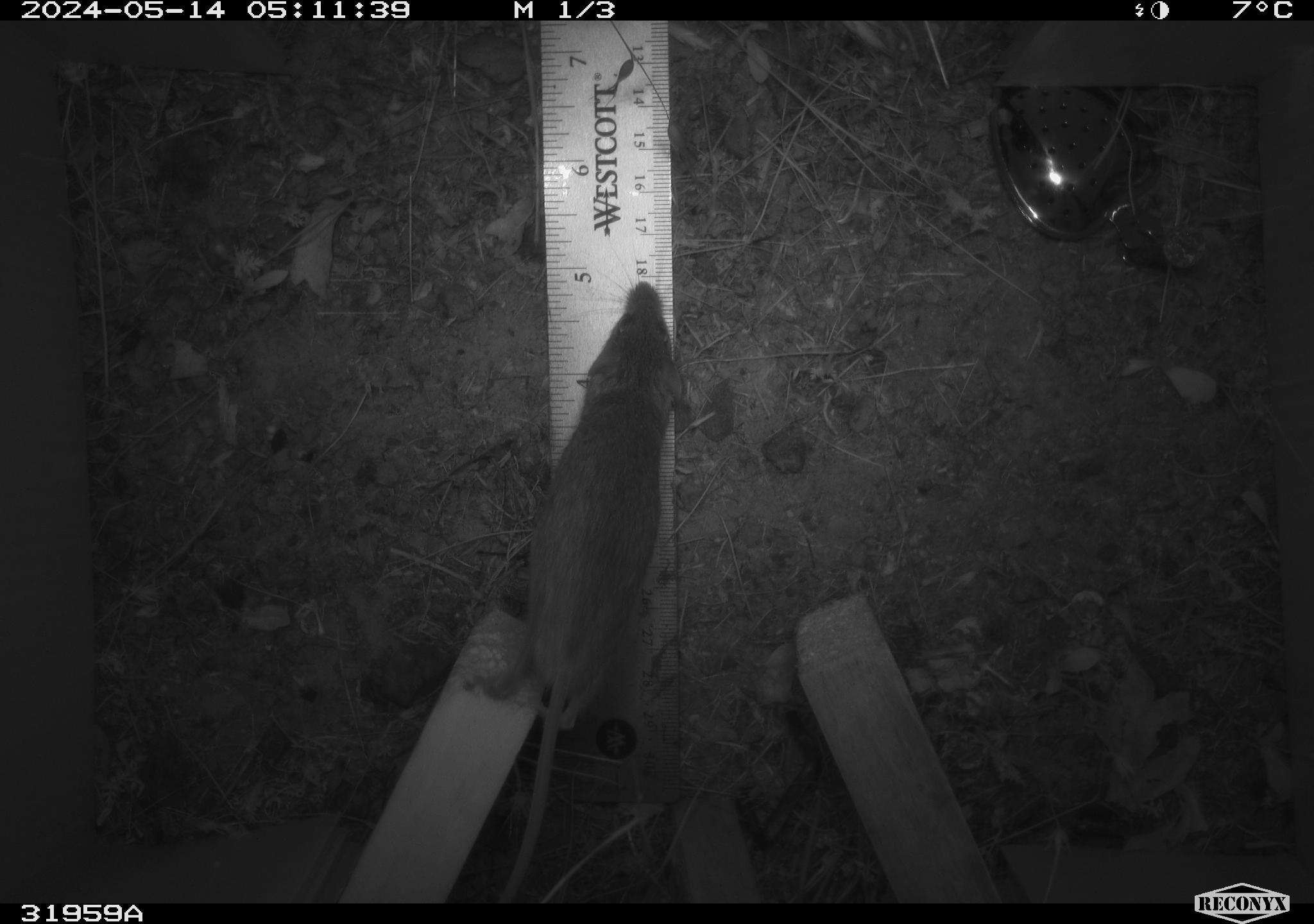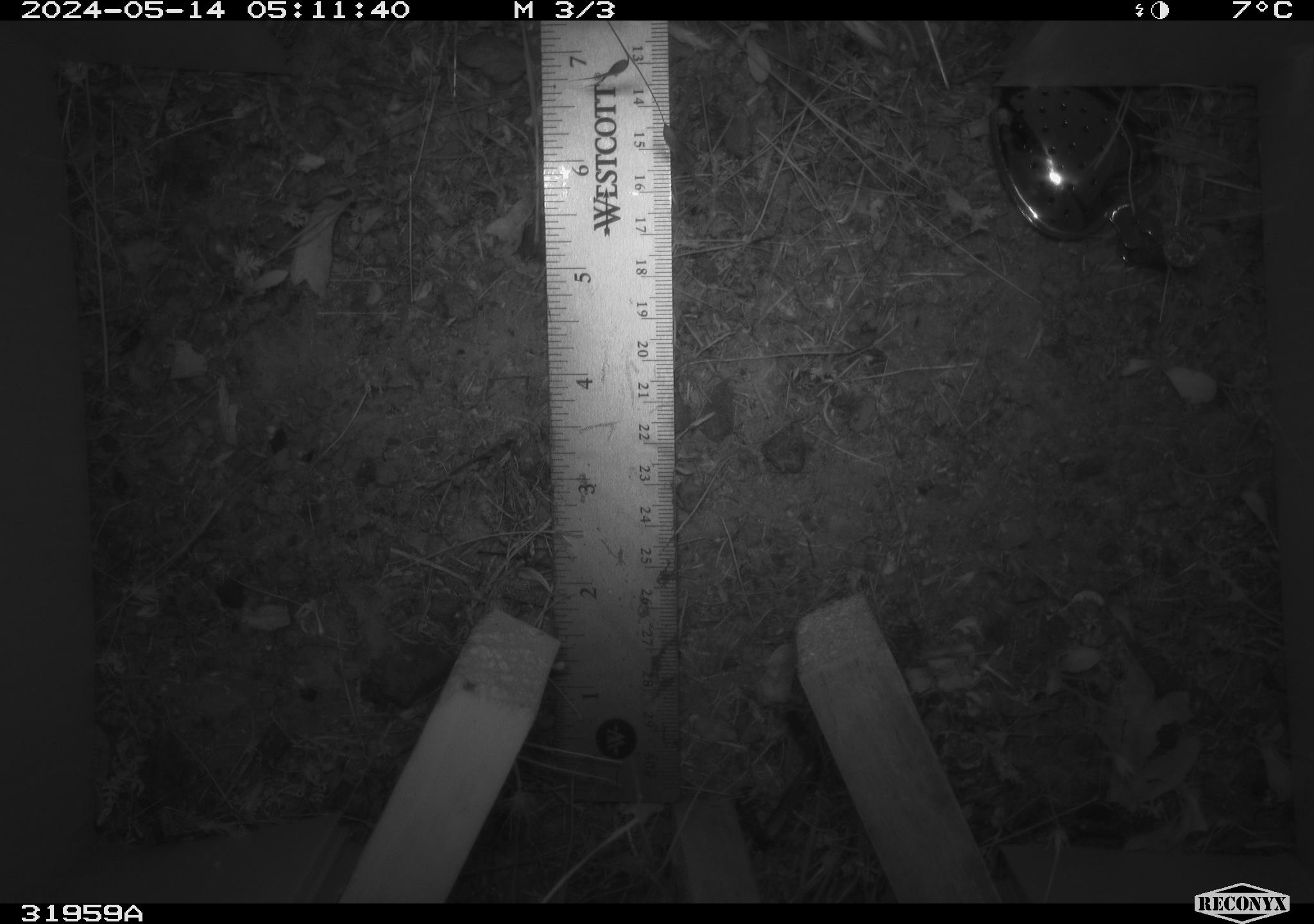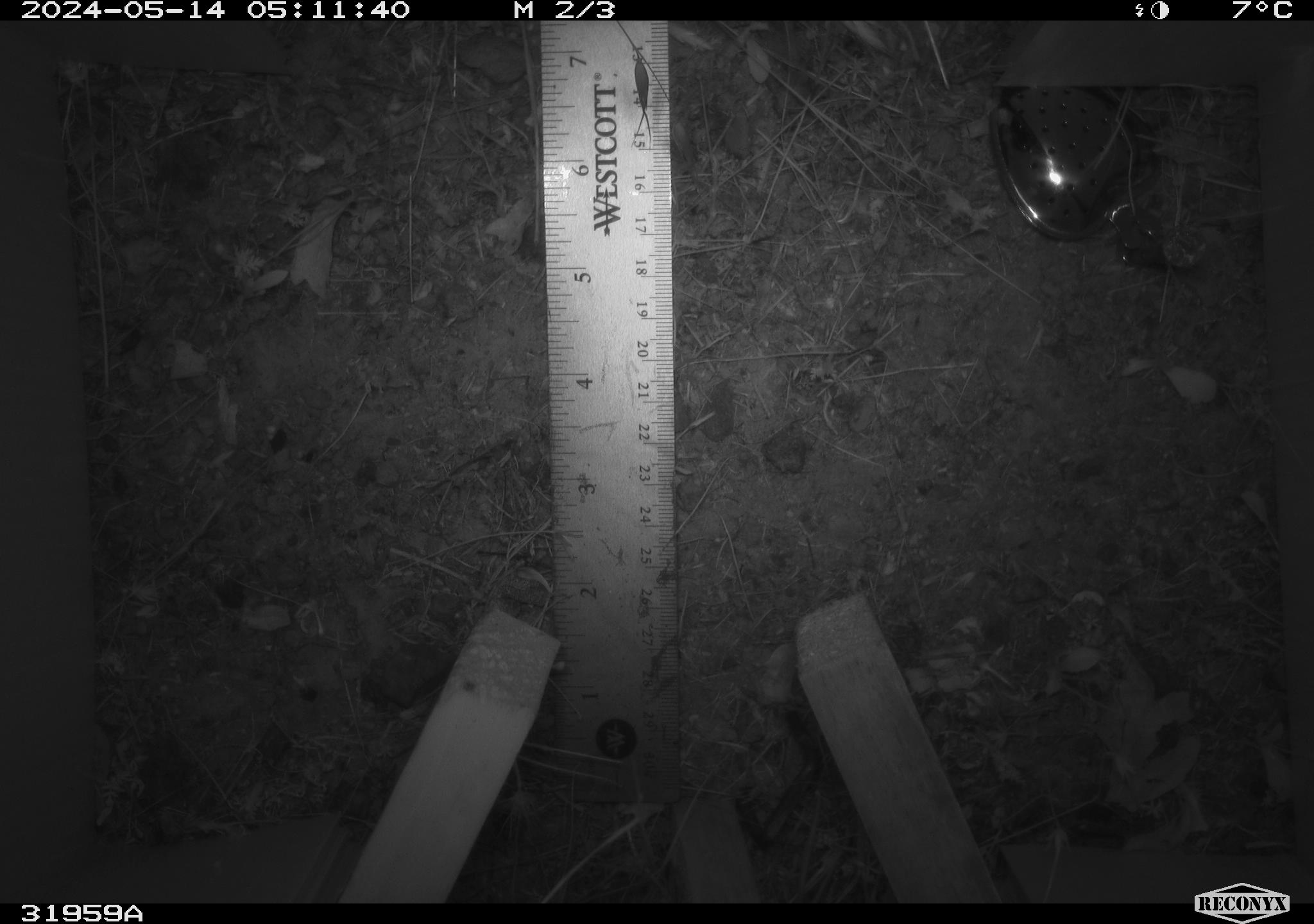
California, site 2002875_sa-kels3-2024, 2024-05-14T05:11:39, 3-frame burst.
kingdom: Animalia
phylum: Chordata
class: Mammalia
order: Rodentia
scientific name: Rodentia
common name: mouse species